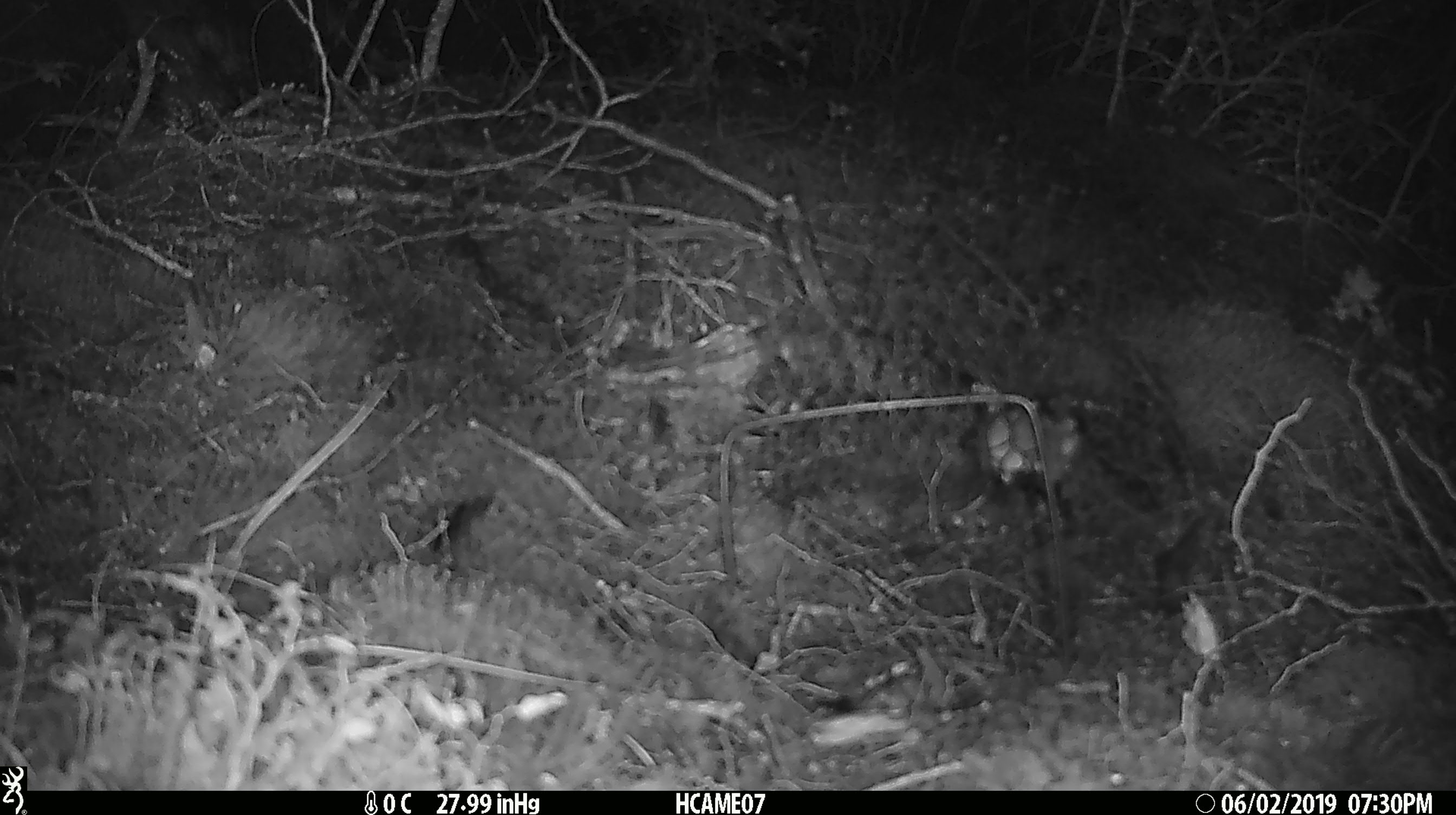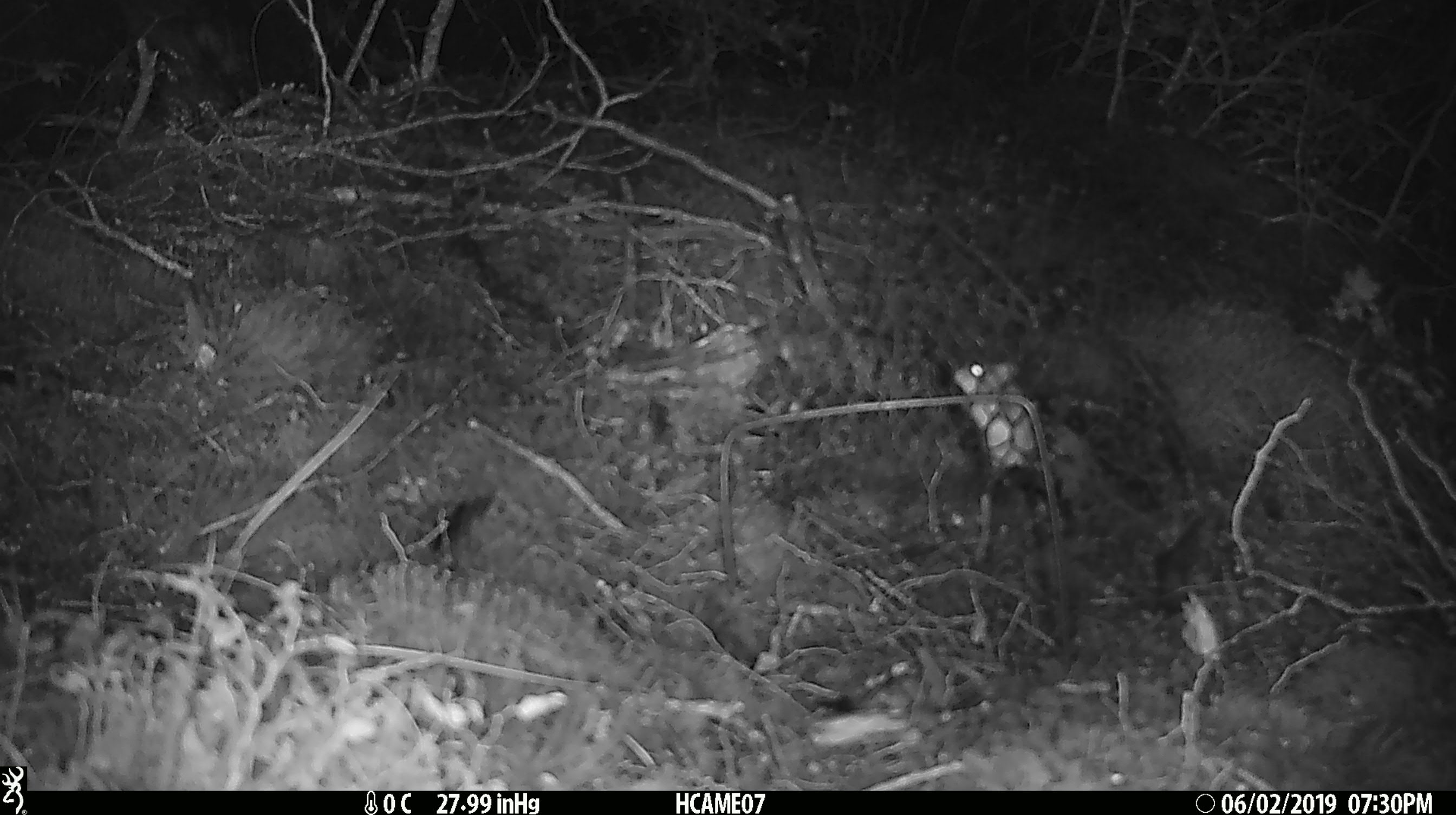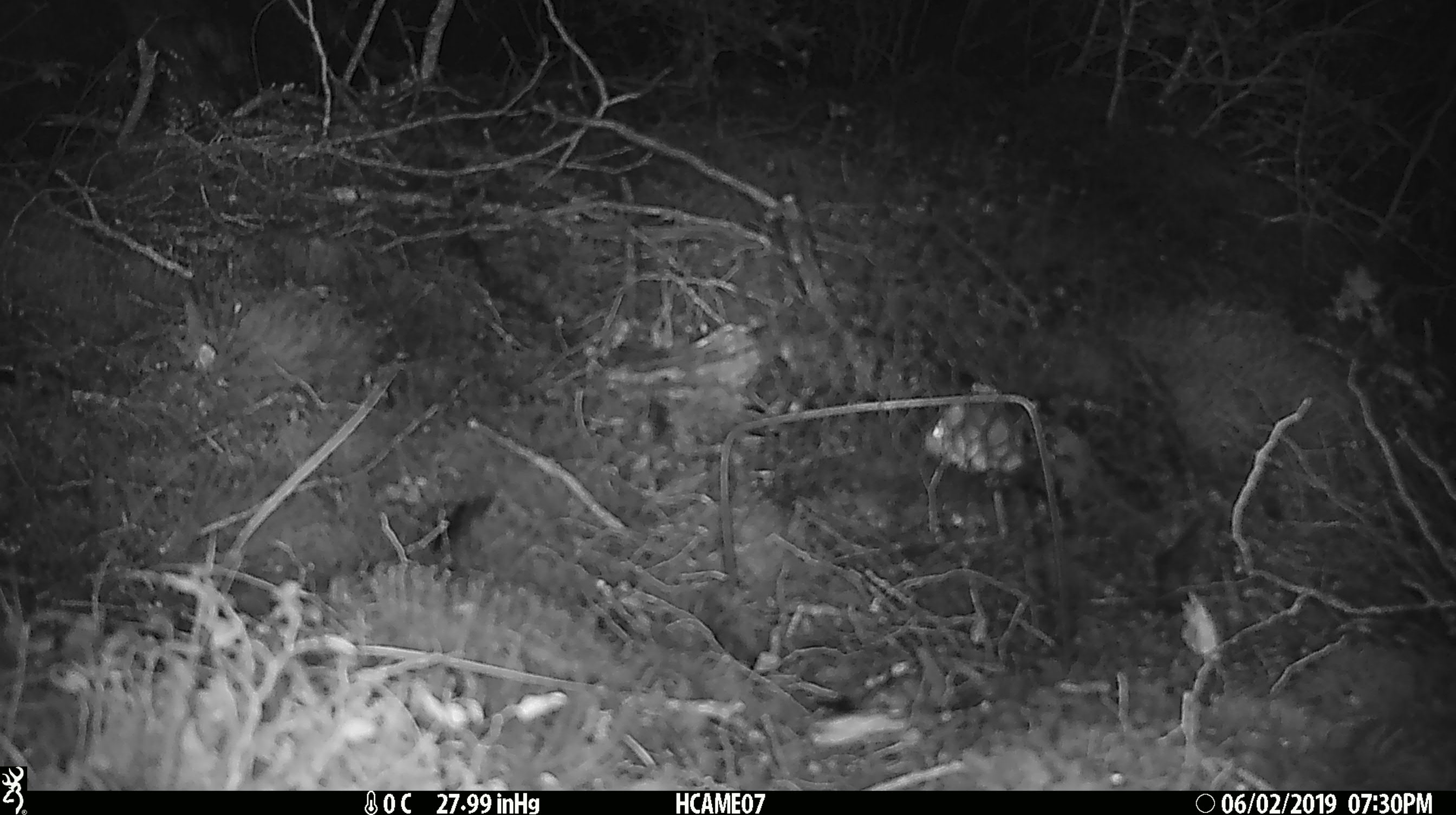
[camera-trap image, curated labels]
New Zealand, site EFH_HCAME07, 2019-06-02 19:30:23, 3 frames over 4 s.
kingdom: Animalia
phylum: Chordata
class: Mammalia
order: Rodentia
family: Muridae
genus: Mus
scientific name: Mus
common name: mouse